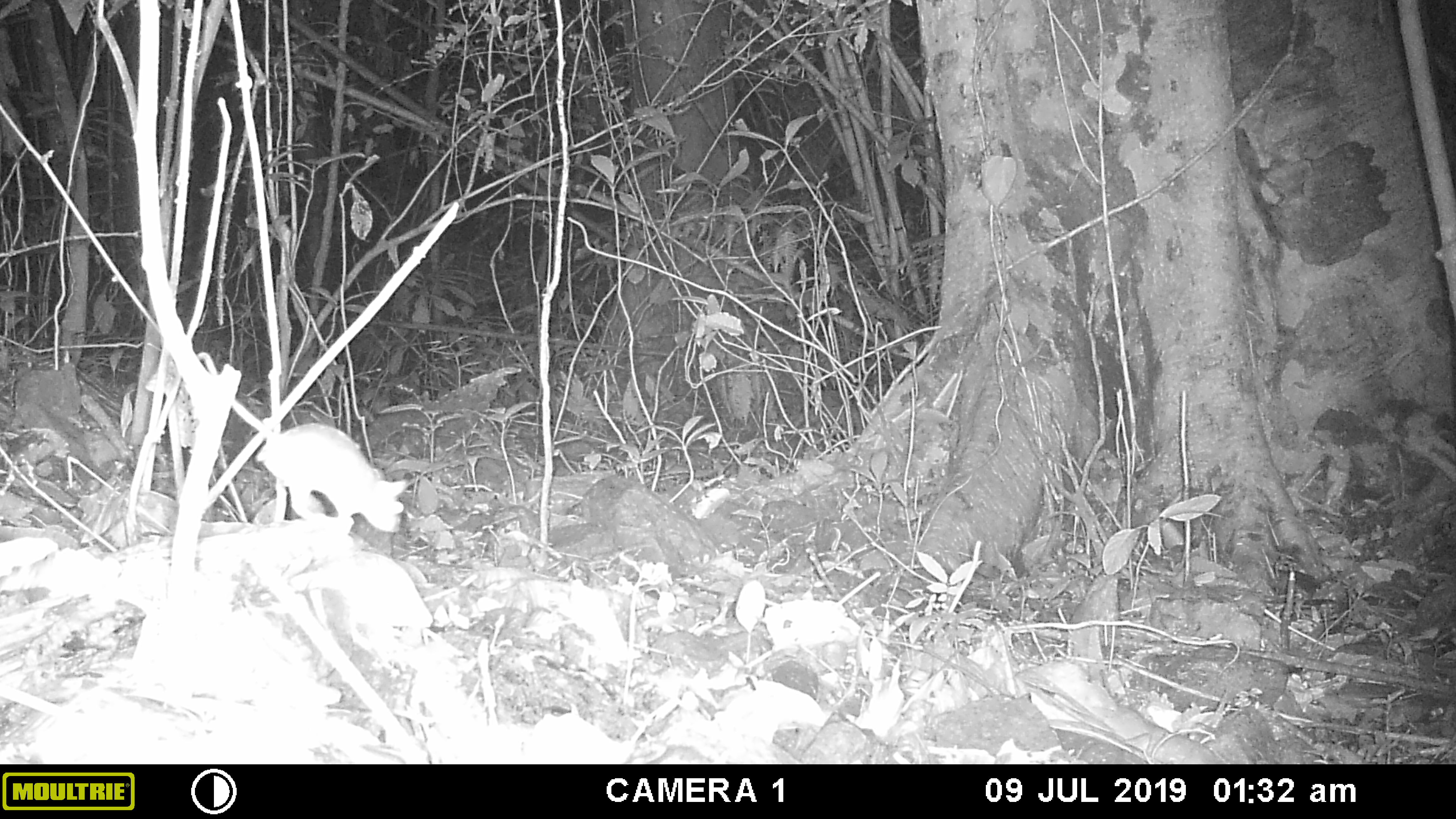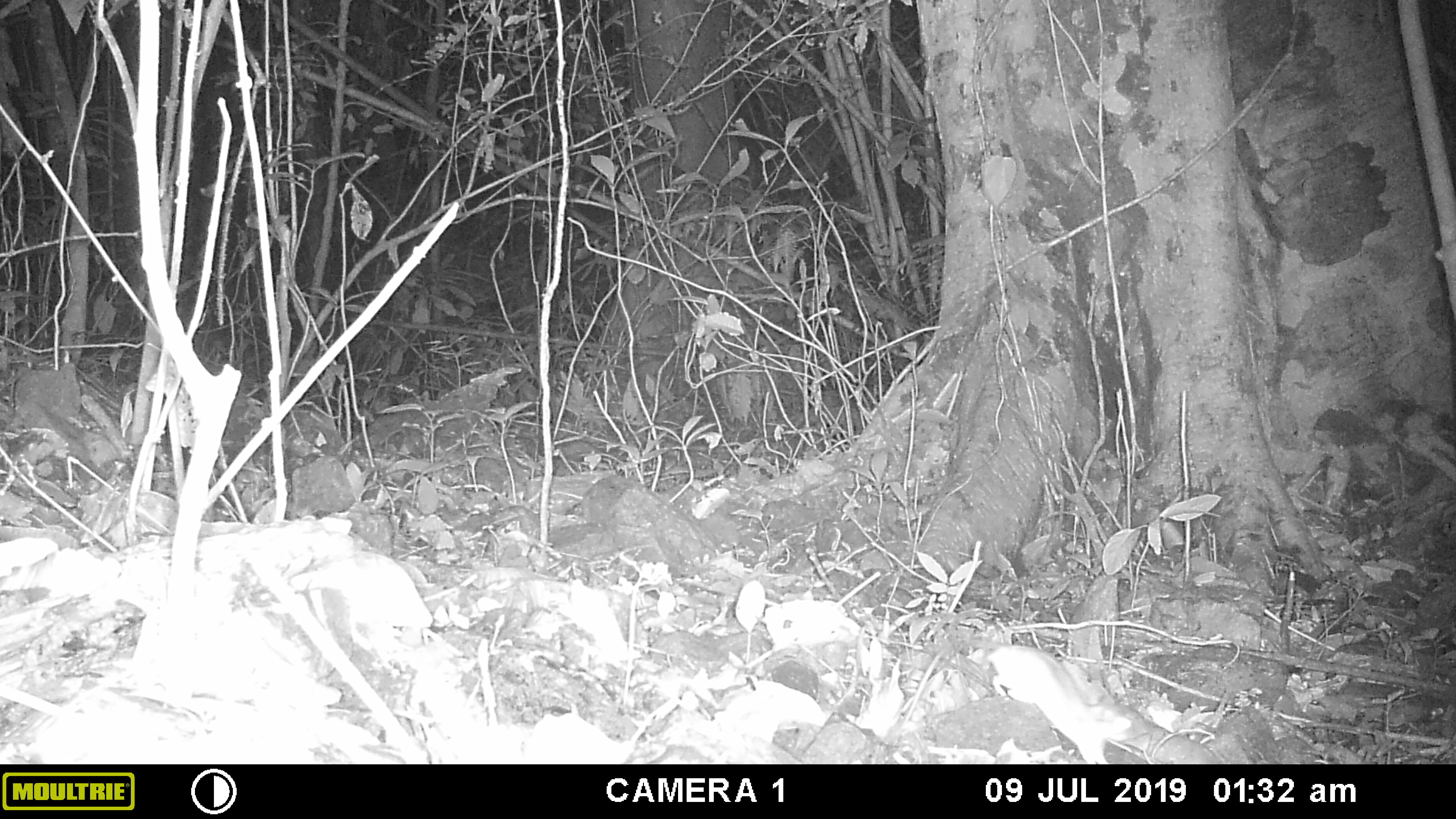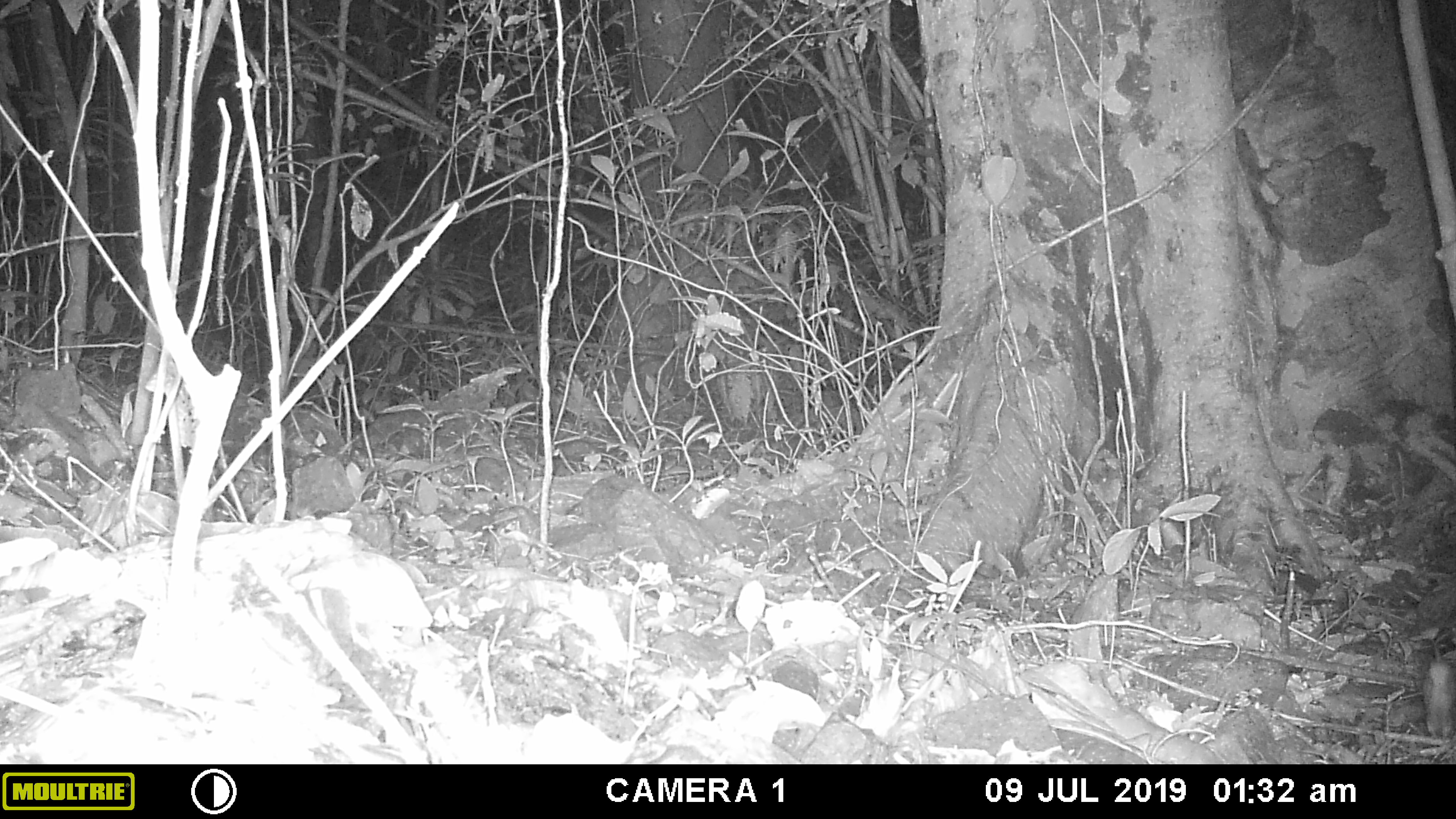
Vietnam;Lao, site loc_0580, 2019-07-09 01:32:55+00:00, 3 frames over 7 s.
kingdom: Animalia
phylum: Chordata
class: Mammalia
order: Rodentia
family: Muridae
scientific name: Muridae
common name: old-world mice and rats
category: unidentified murid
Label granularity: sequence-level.